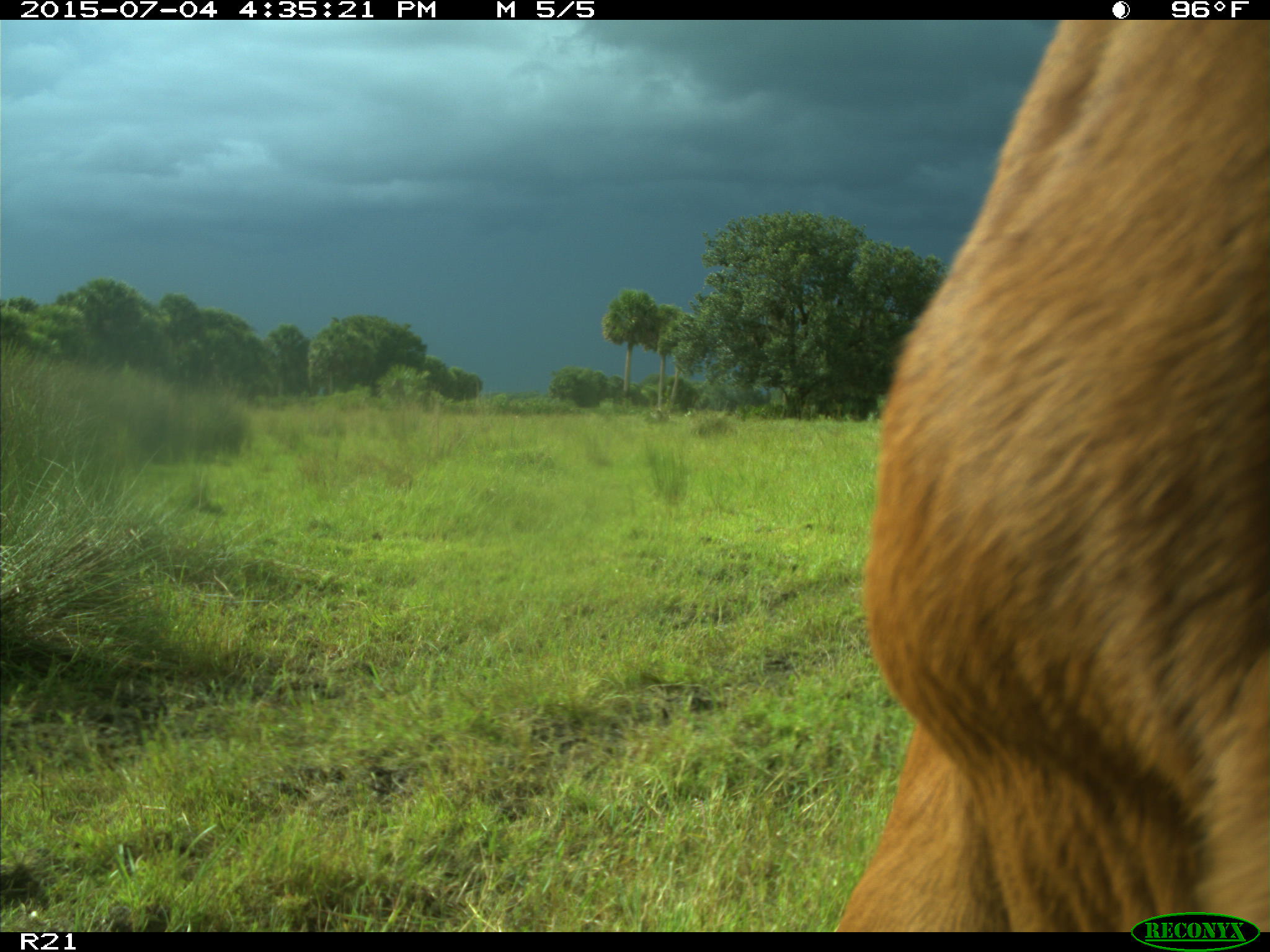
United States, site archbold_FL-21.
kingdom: Animalia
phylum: Chordata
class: Mammalia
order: Artiodactyla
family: Bovidae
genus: Bos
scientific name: Bos taurus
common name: domestic cow